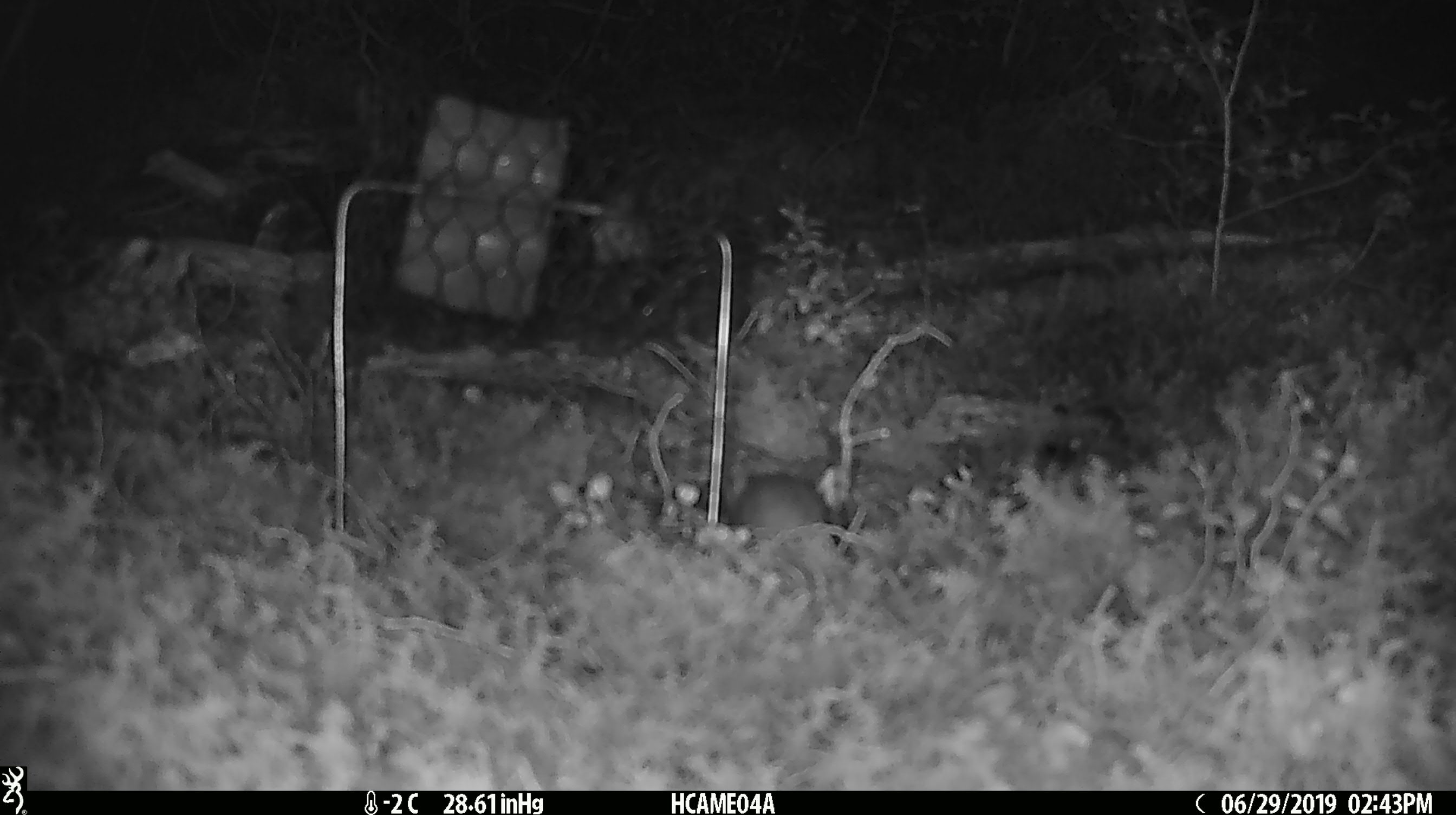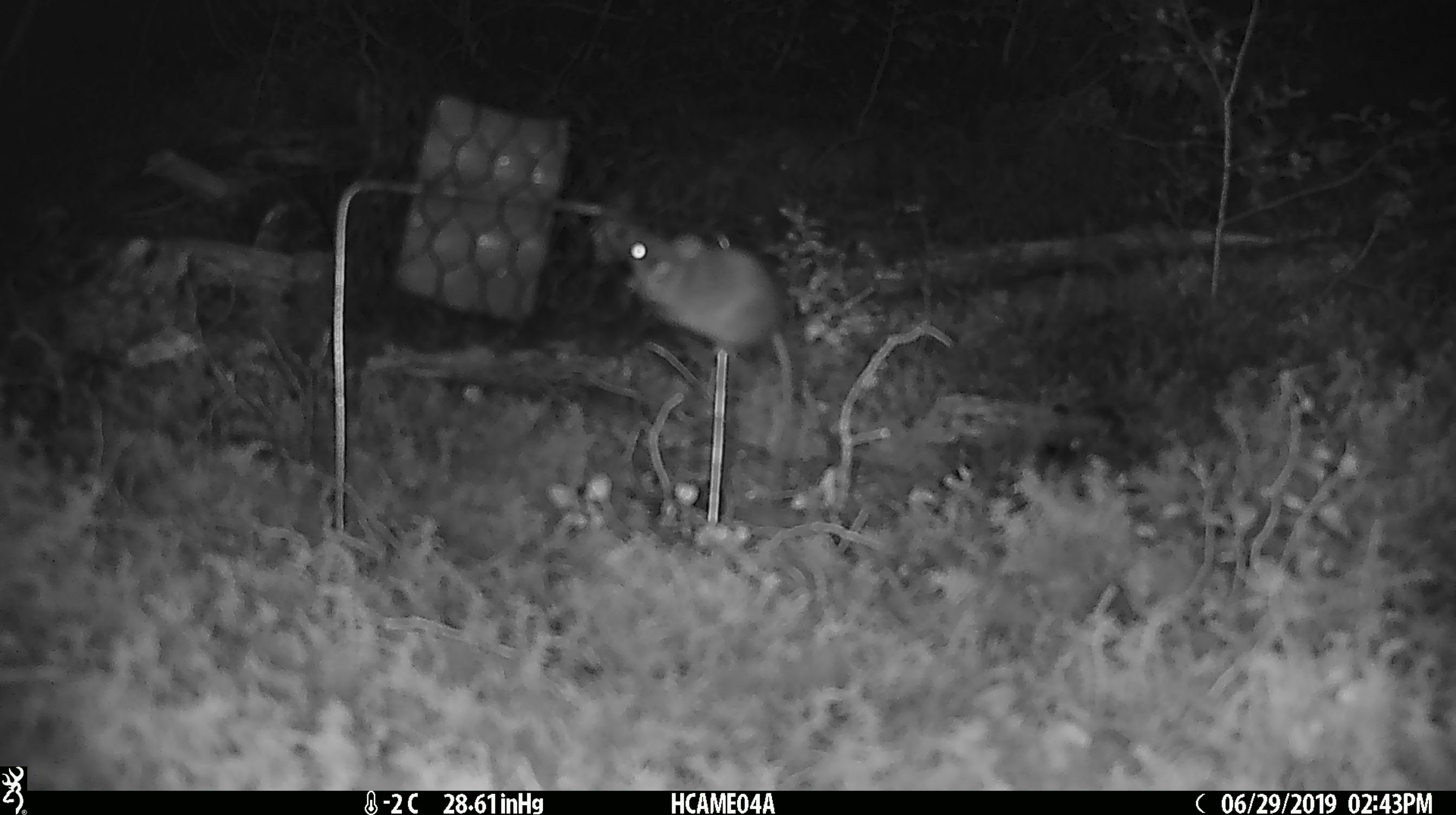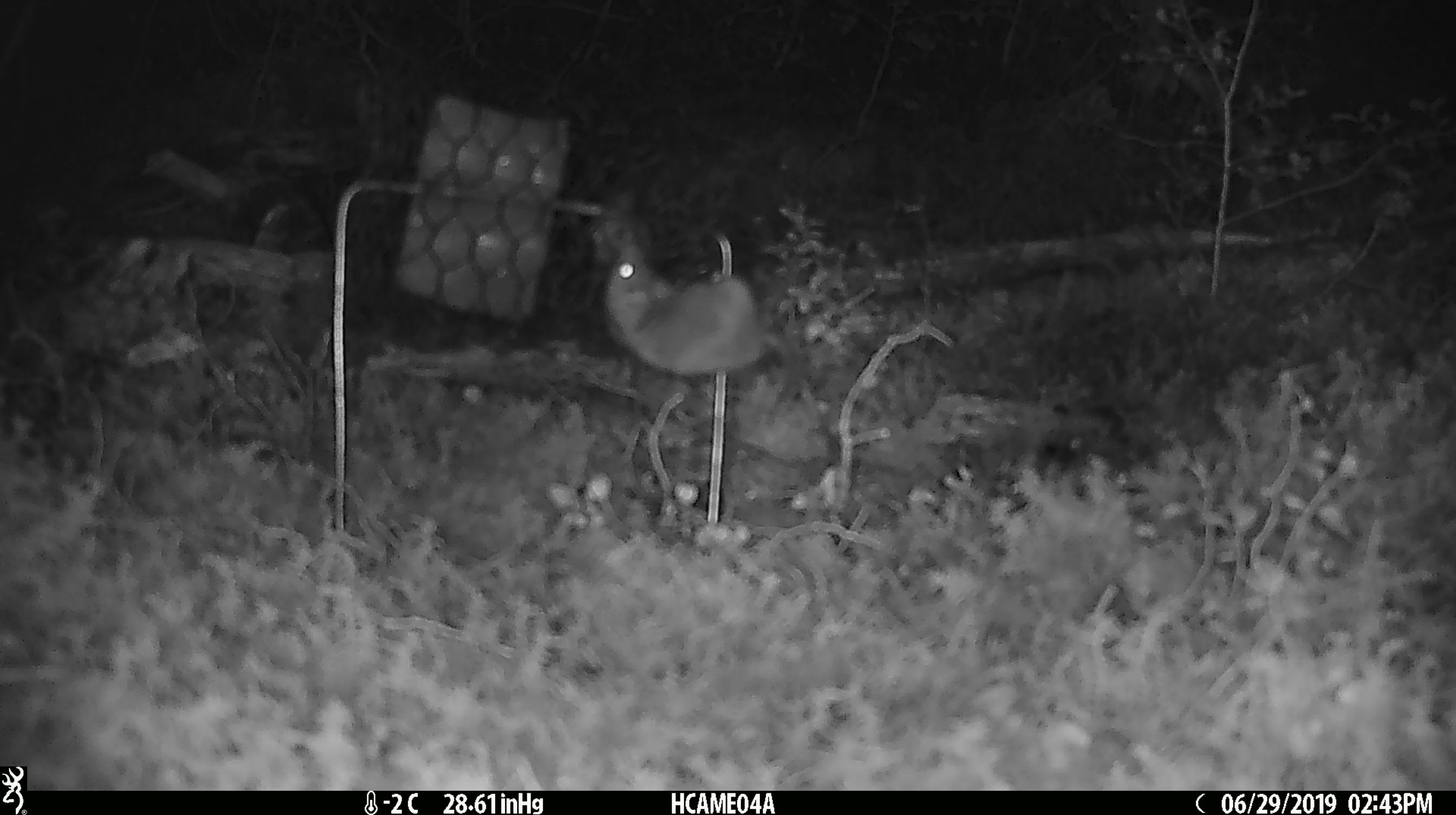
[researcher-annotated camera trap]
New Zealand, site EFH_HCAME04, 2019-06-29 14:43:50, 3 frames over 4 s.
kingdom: Animalia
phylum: Chordata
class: Mammalia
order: Rodentia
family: Muridae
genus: Mus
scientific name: Mus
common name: mouse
Mouse (Mus).